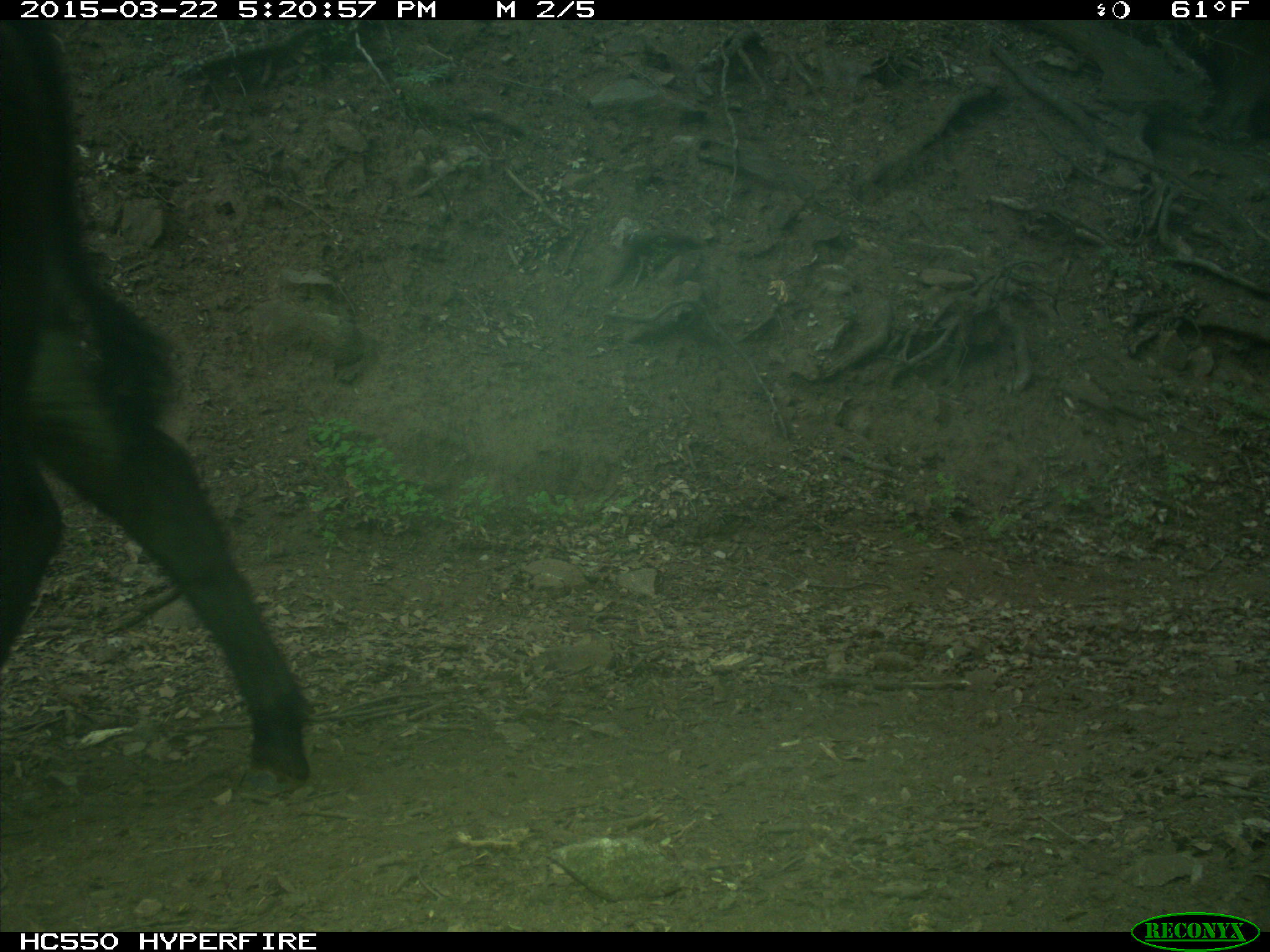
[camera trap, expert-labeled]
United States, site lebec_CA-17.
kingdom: Animalia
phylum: Chordata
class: Mammalia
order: Artiodactyla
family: Bovidae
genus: Bos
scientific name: Bos taurus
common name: domestic cow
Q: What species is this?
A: Bos taurus (domestic cow).